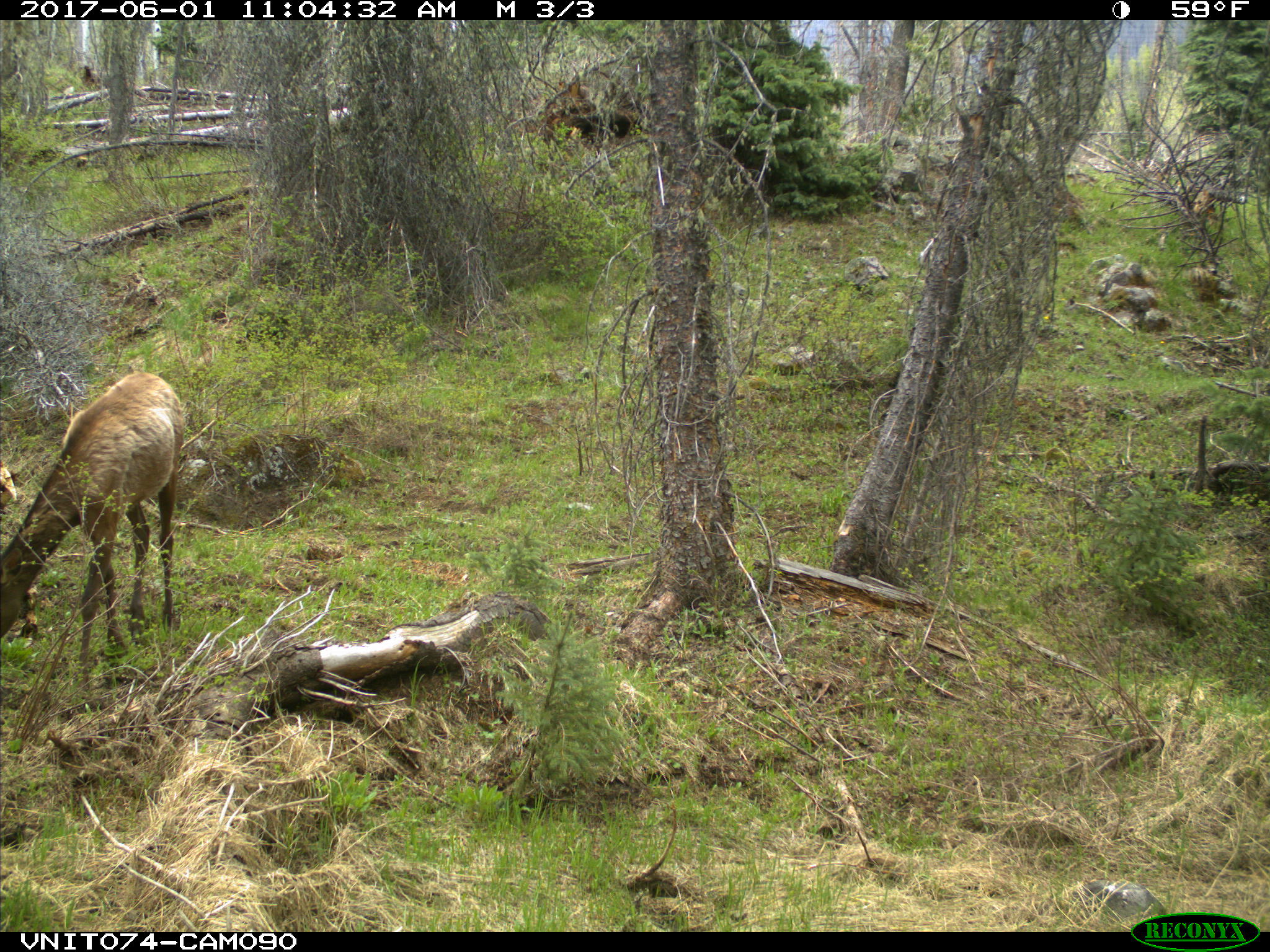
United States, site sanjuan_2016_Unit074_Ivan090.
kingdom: Animalia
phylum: Chordata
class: Mammalia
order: Artiodactyla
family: Cervidae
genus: Cervus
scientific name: Cervus elaphus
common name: red deer